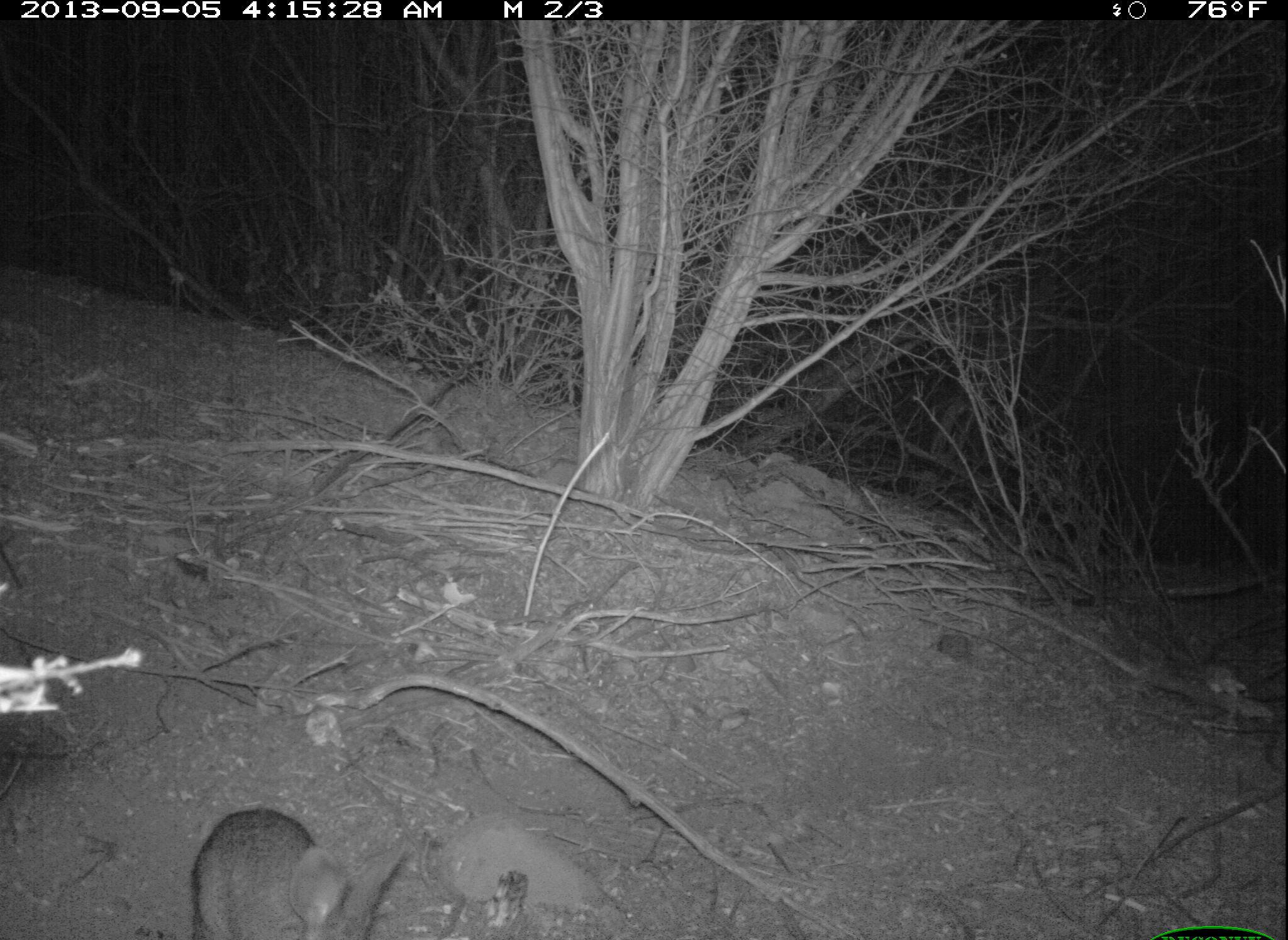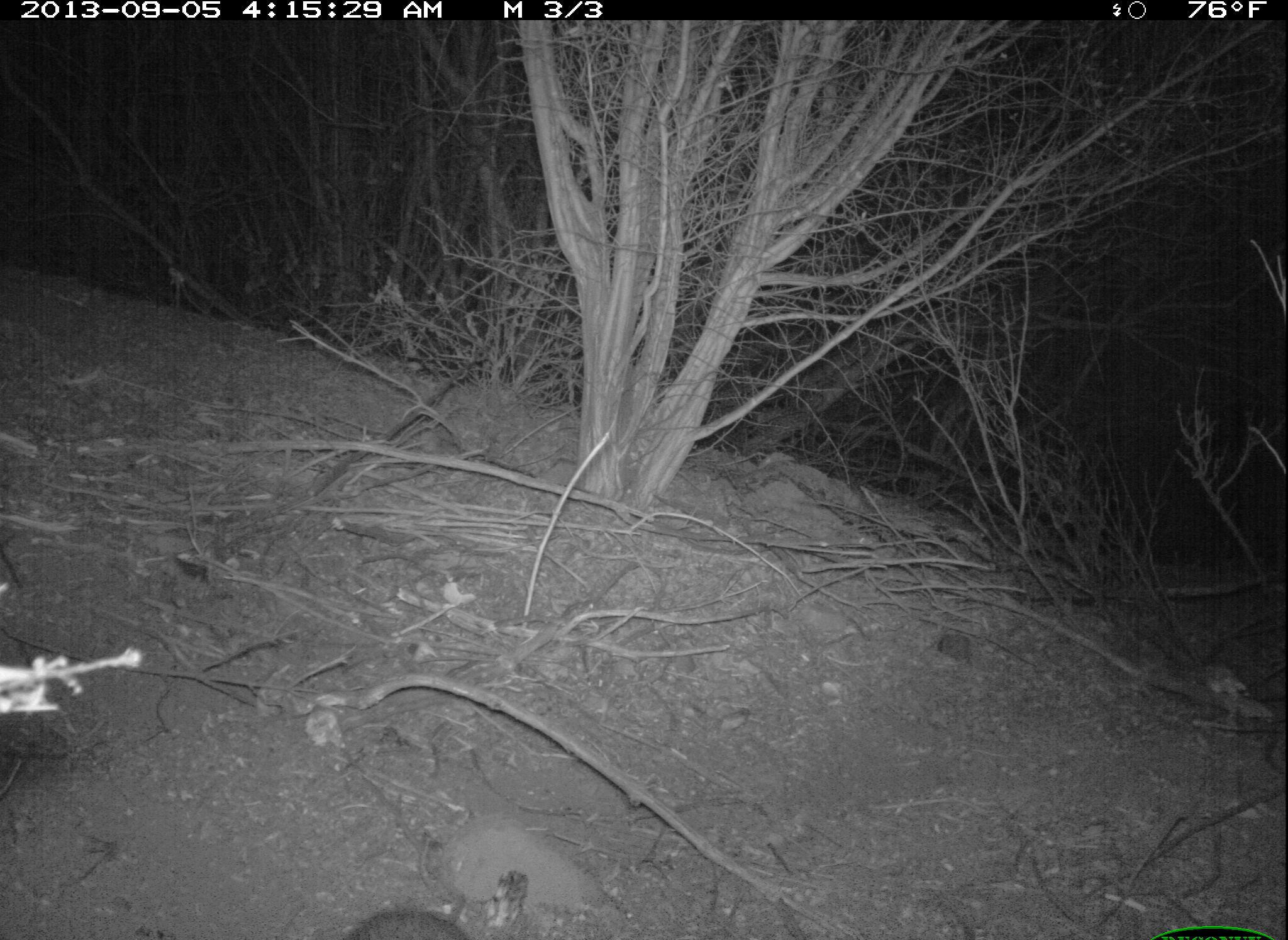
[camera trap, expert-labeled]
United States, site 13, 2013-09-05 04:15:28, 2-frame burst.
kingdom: Animalia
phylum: Chordata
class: Mammalia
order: Lagomorpha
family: Leporidae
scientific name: Leporidae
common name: rabbits and hares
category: rabbit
Rabbit (rabbits and hares) (Leporidae).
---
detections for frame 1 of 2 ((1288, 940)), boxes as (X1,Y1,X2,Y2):
rabbit: (189,809,409,940)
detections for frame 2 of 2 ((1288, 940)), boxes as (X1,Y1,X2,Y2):
rabbit: (343,905,476,940)